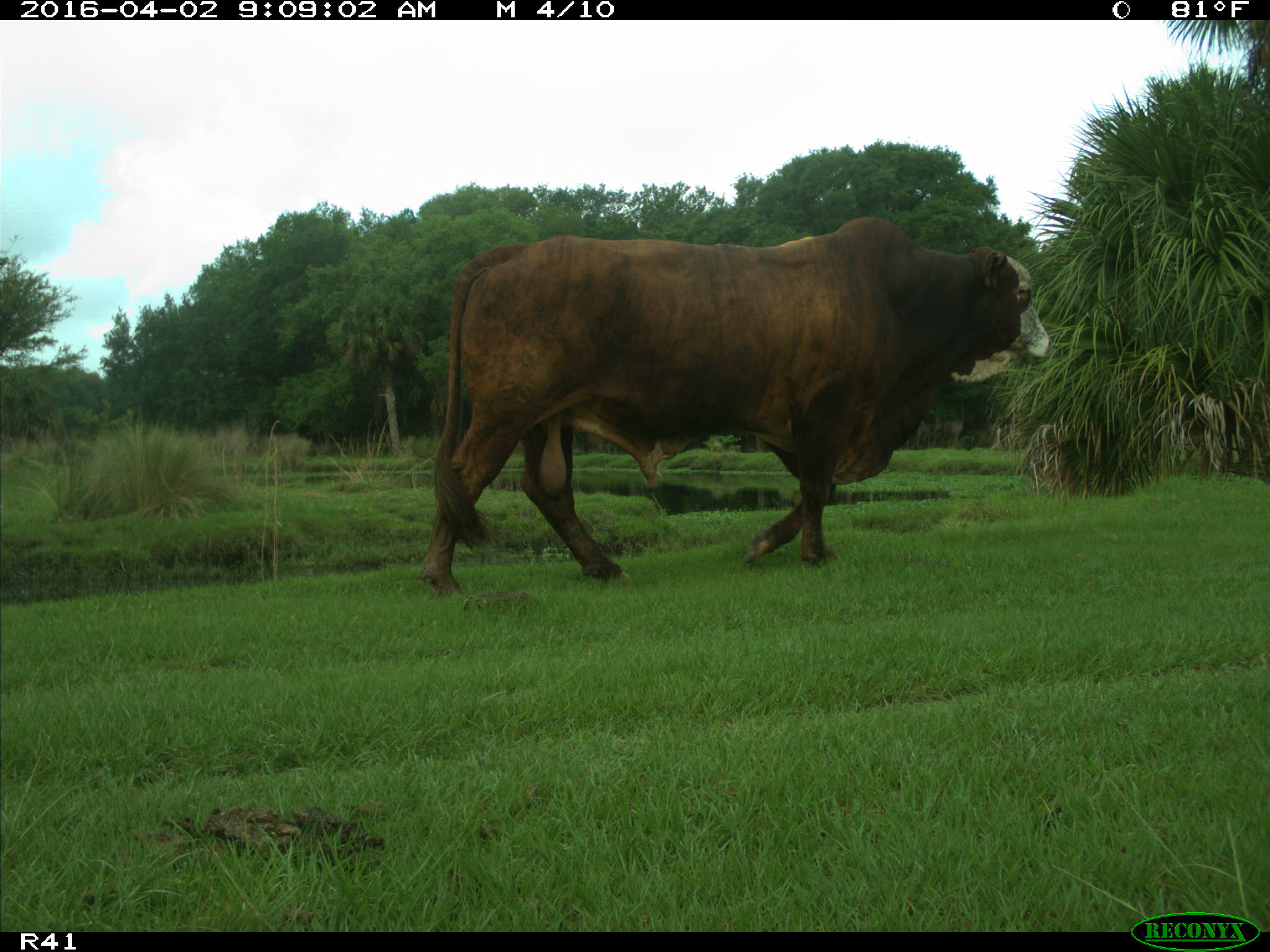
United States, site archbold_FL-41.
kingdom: Animalia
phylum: Chordata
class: Mammalia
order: Artiodactyla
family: Bovidae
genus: Bos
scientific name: Bos taurus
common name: domestic cow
Bos taurus (domestic cow).